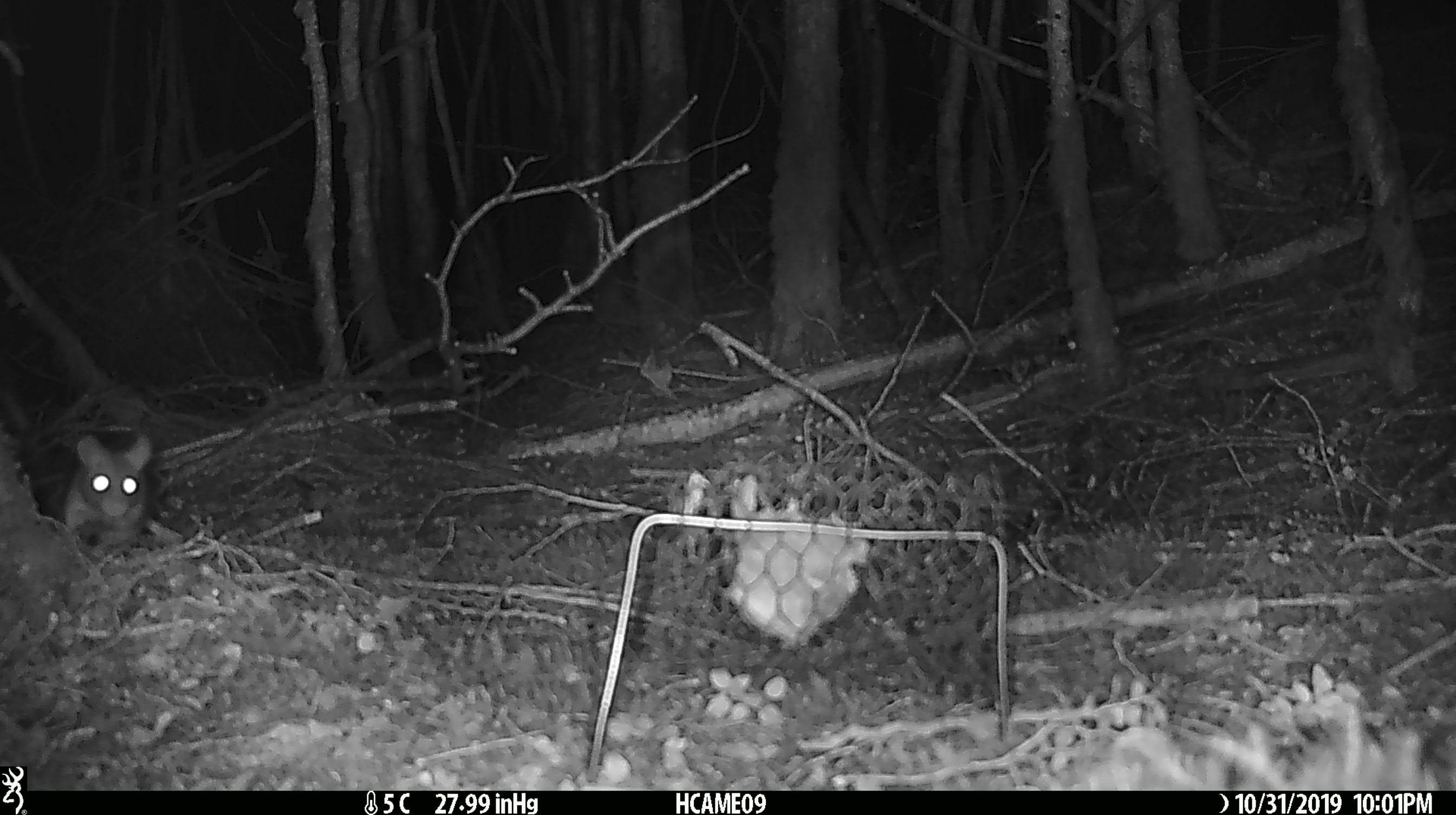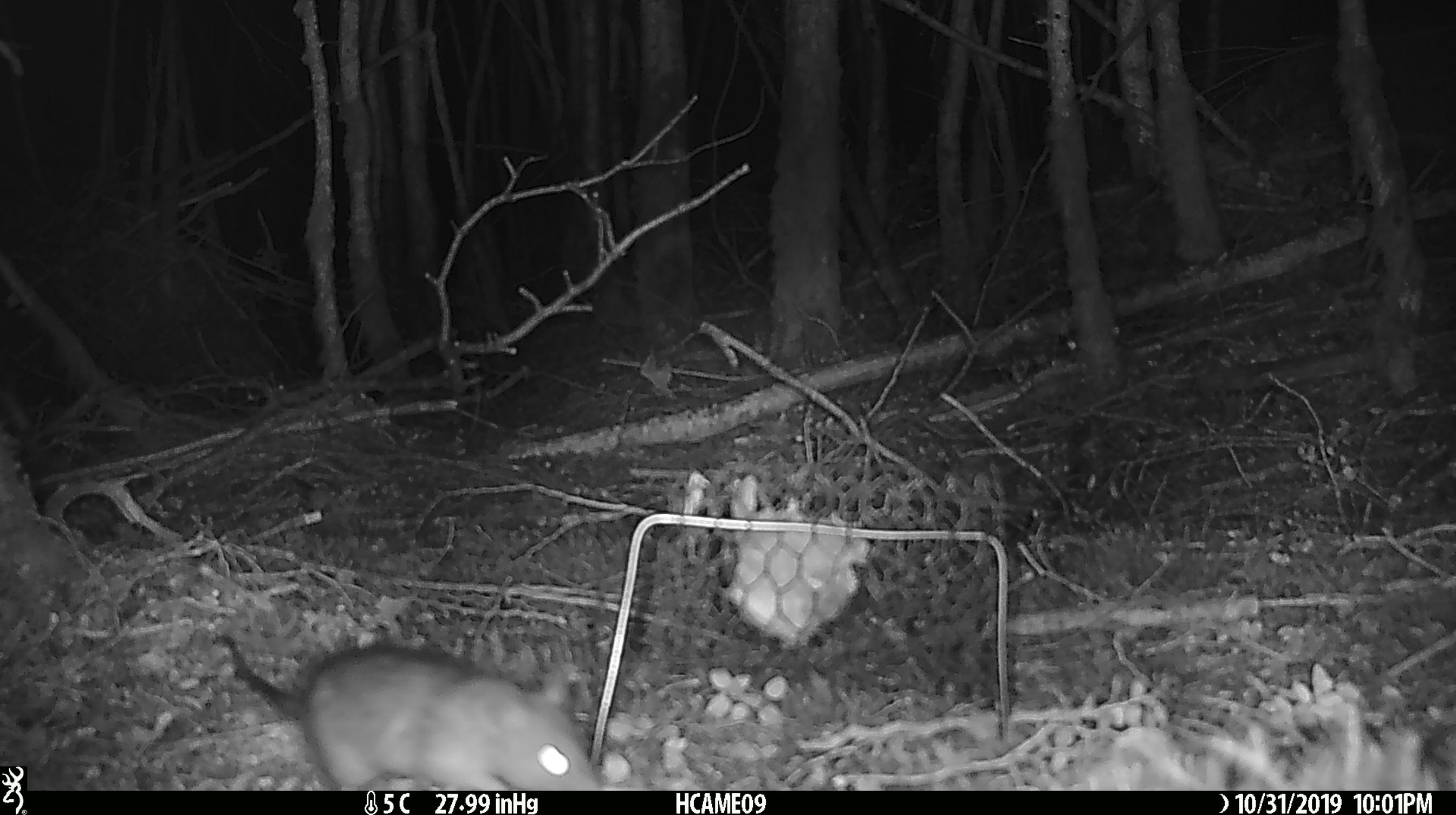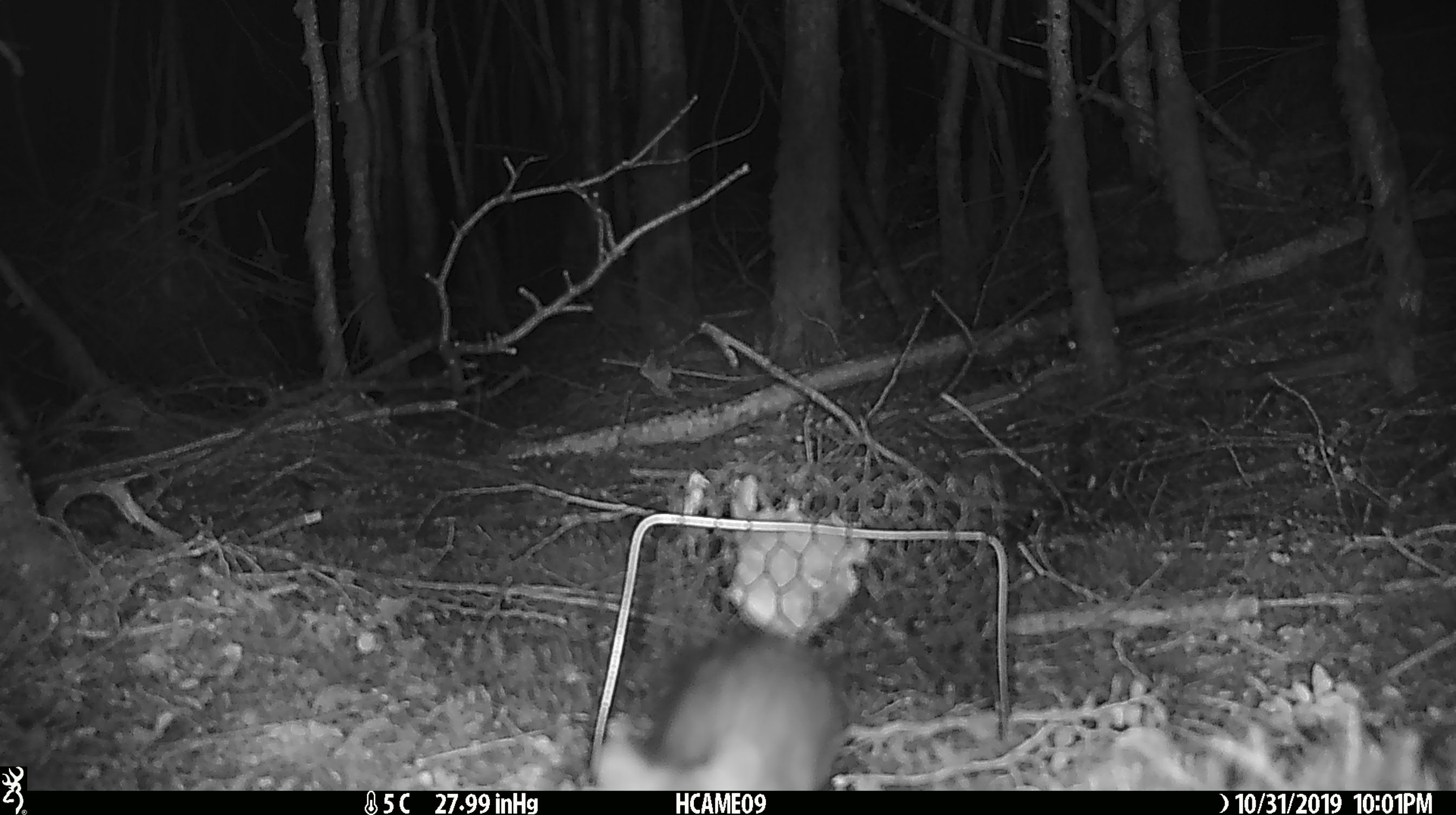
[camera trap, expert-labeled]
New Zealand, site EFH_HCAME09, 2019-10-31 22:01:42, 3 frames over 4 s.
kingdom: Animalia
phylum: Chordata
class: Mammalia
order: Rodentia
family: Muridae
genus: Rattus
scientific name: Rattus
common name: rat